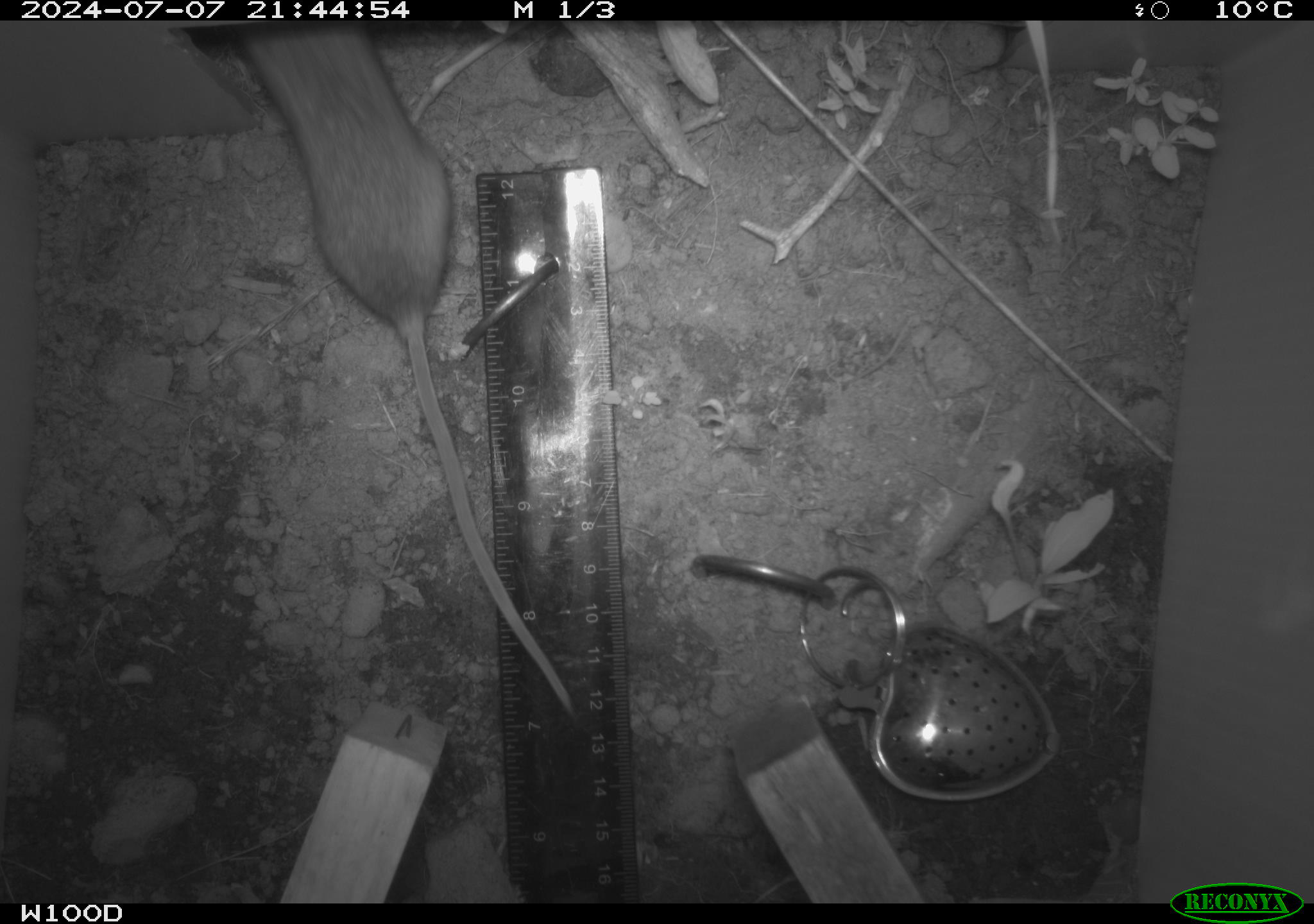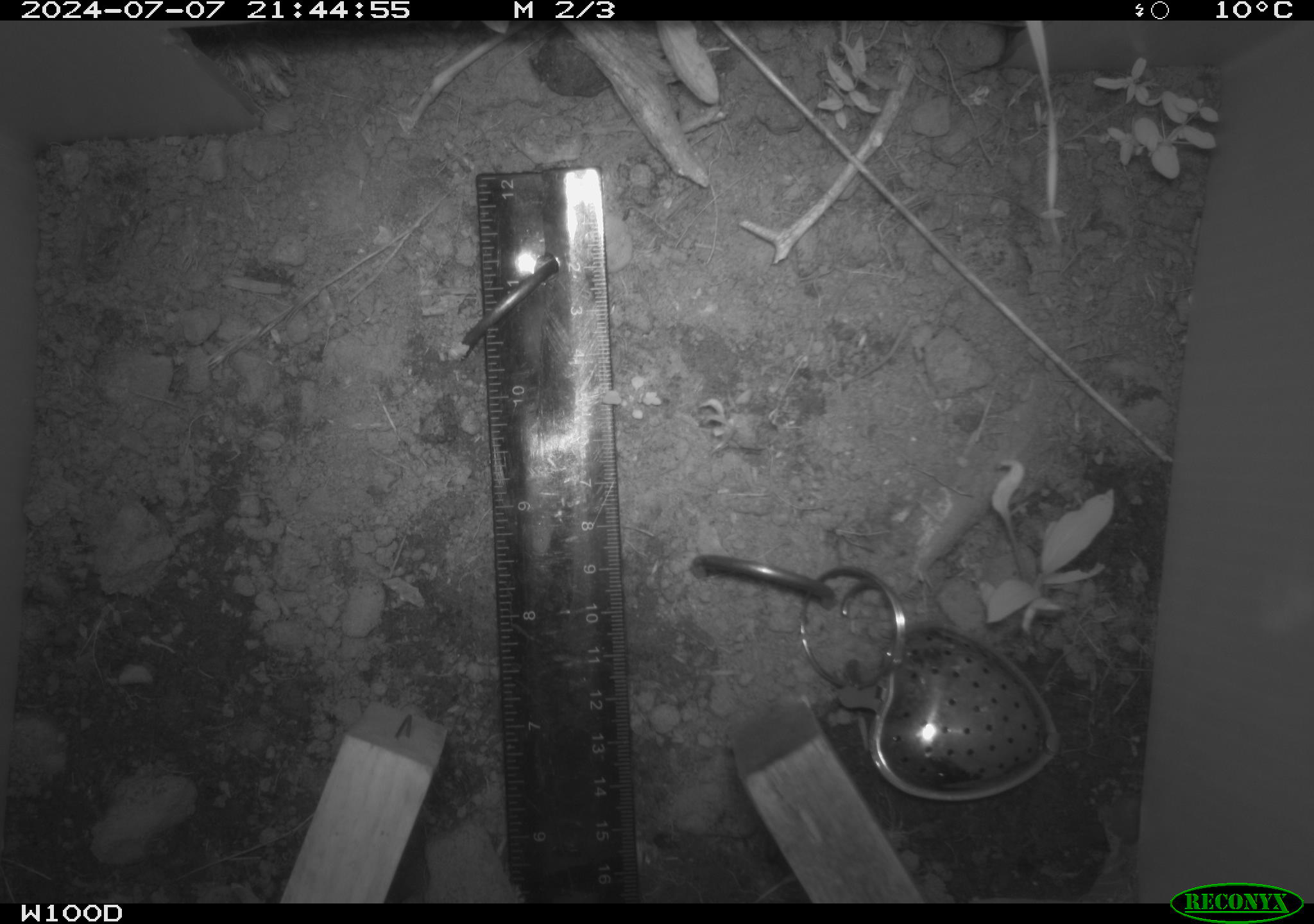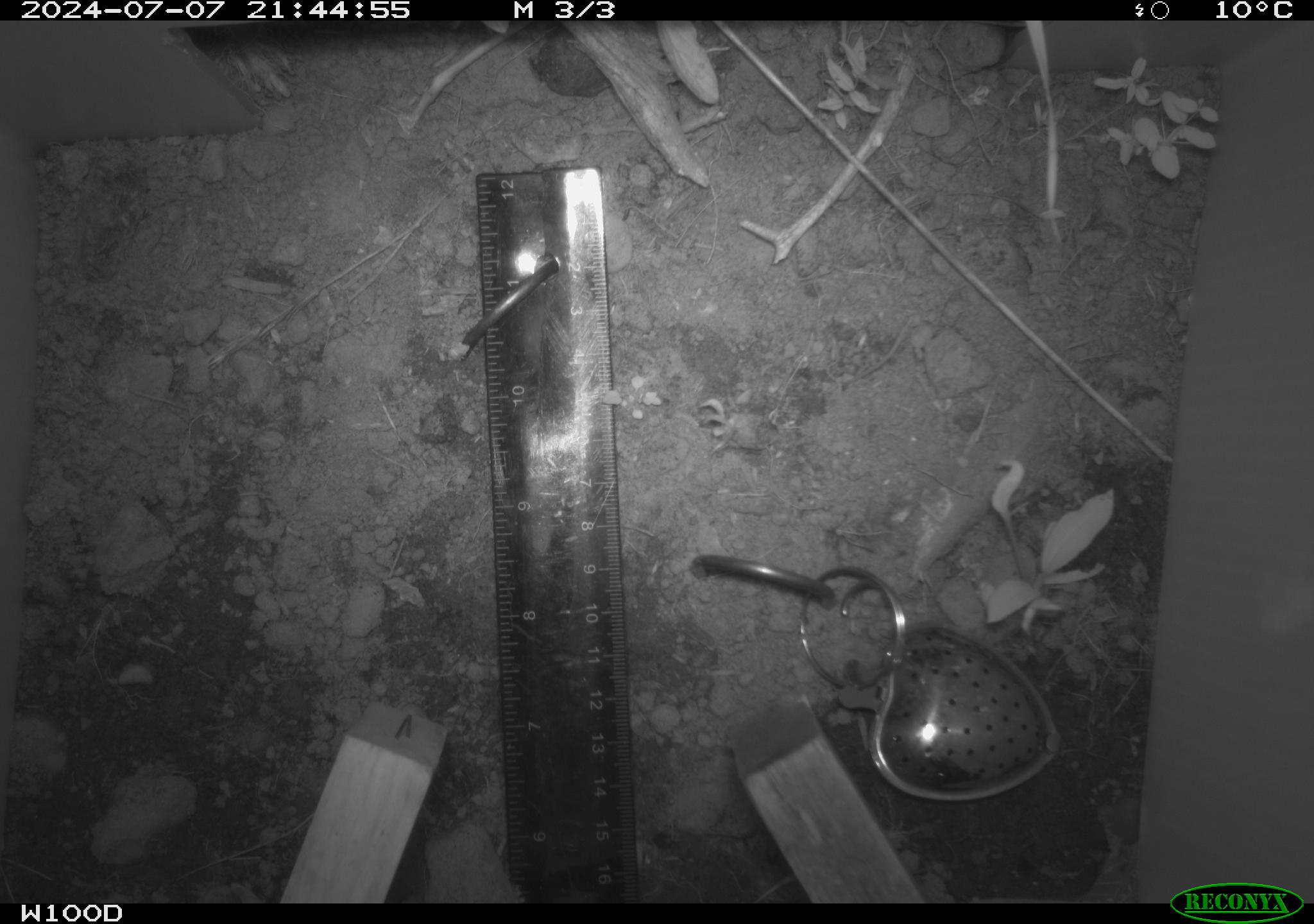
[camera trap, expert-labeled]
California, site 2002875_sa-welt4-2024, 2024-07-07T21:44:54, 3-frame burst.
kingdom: Animalia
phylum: Chordata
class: Mammalia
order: Rodentia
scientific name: Rodentia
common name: mouse species